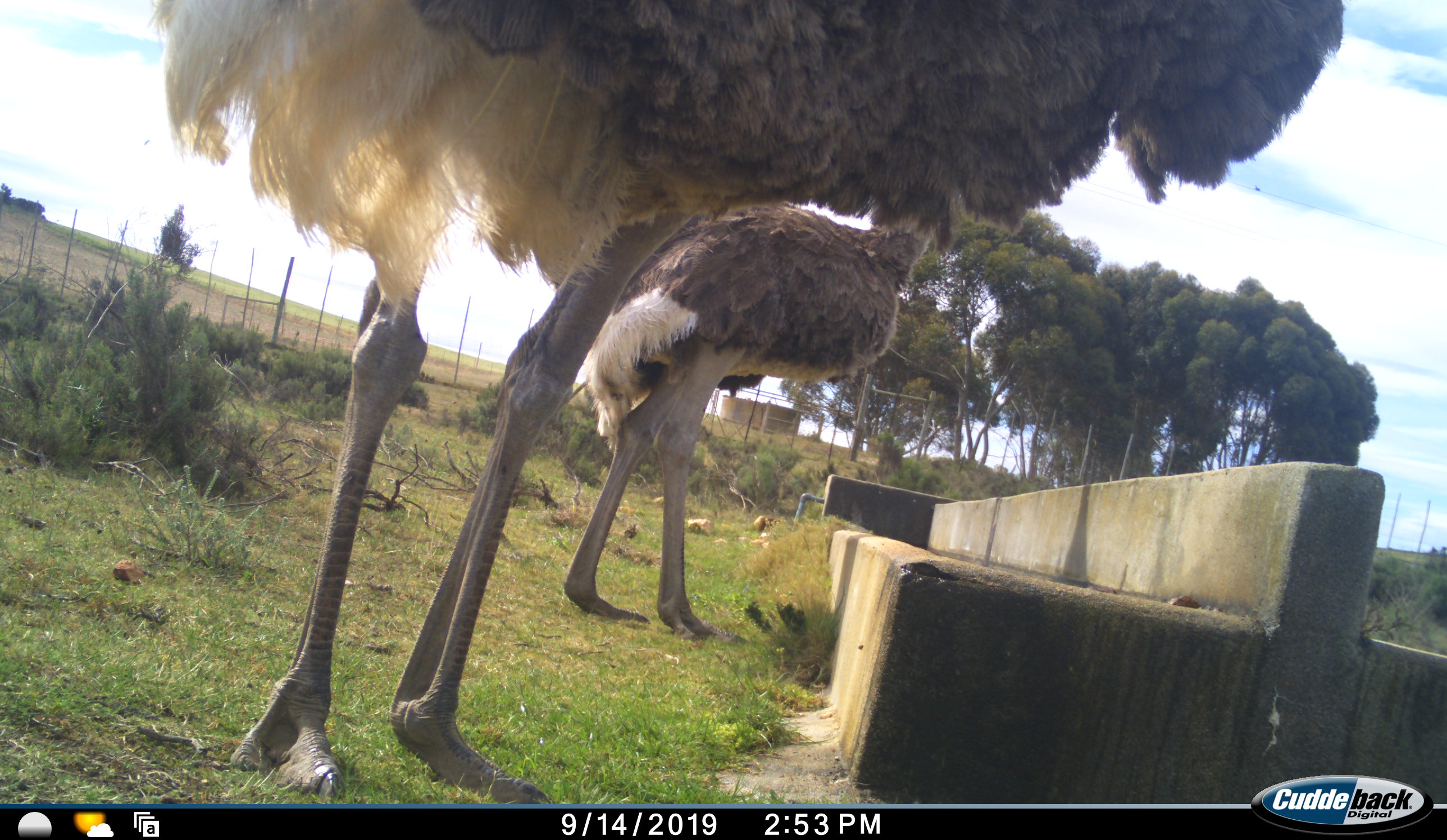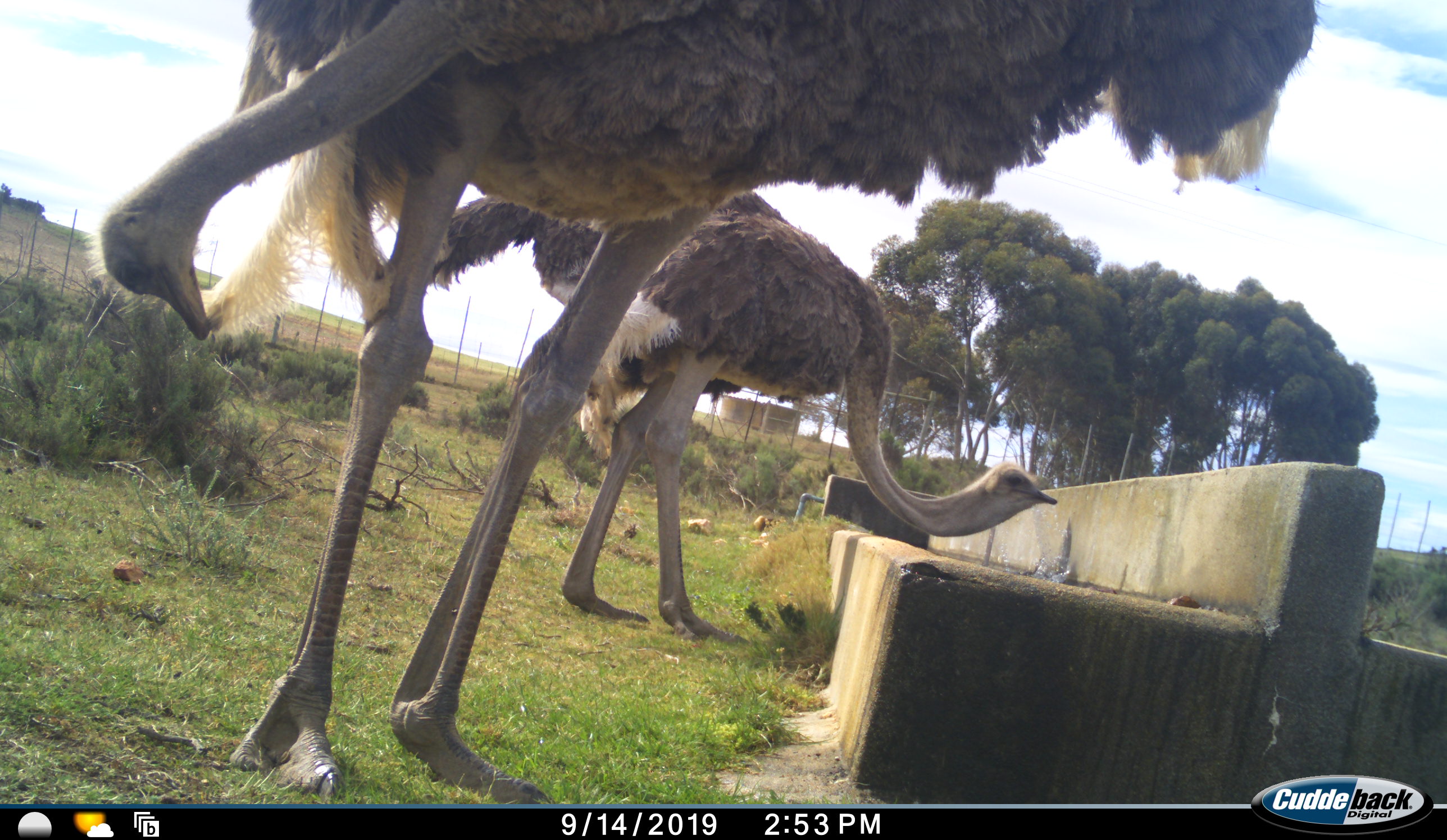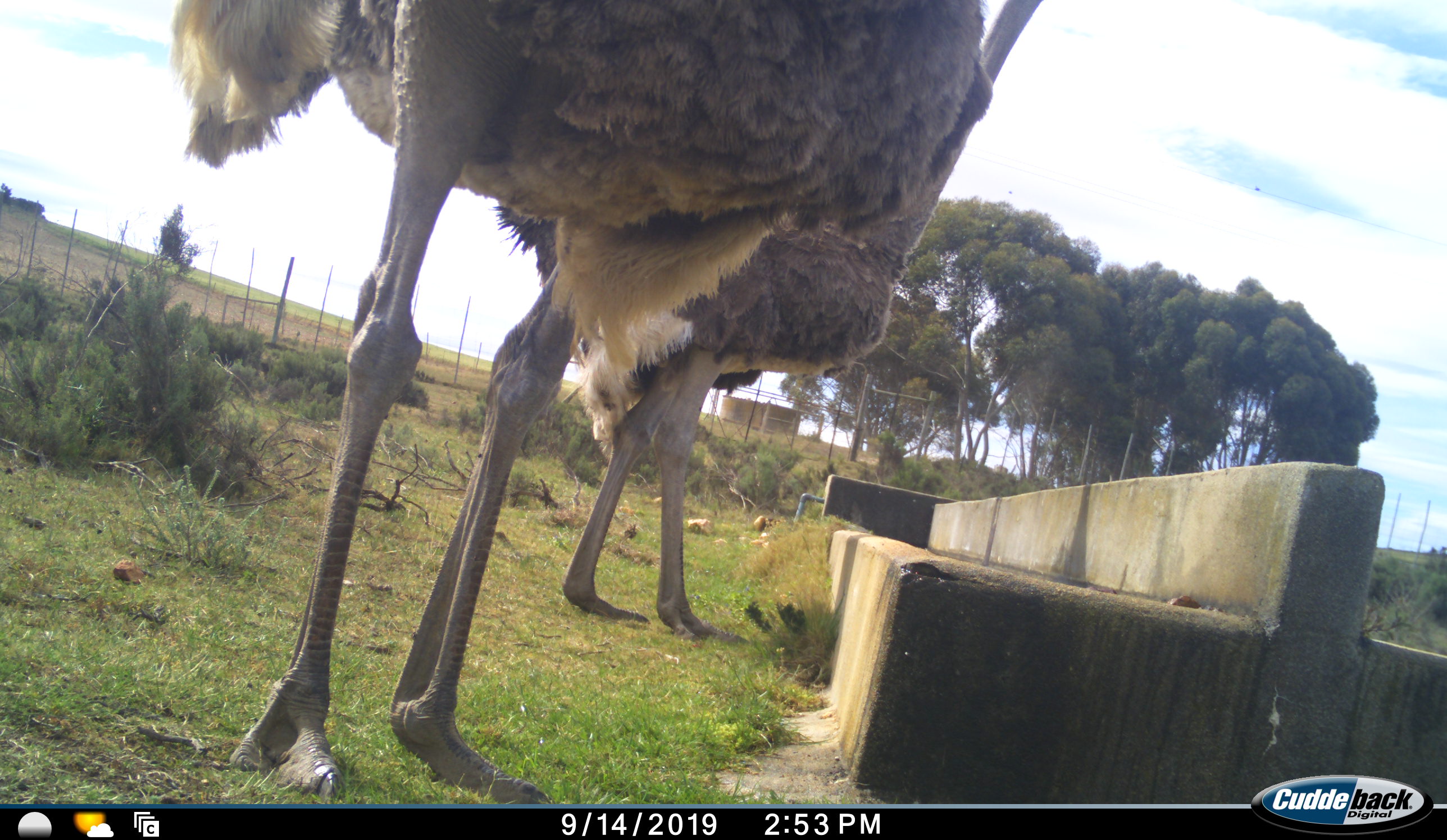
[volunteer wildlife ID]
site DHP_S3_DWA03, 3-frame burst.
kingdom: Animalia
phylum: Chordata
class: Aves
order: Struthioniformes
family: Struthionidae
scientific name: Struthionidae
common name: ostrich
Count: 2.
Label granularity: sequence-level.